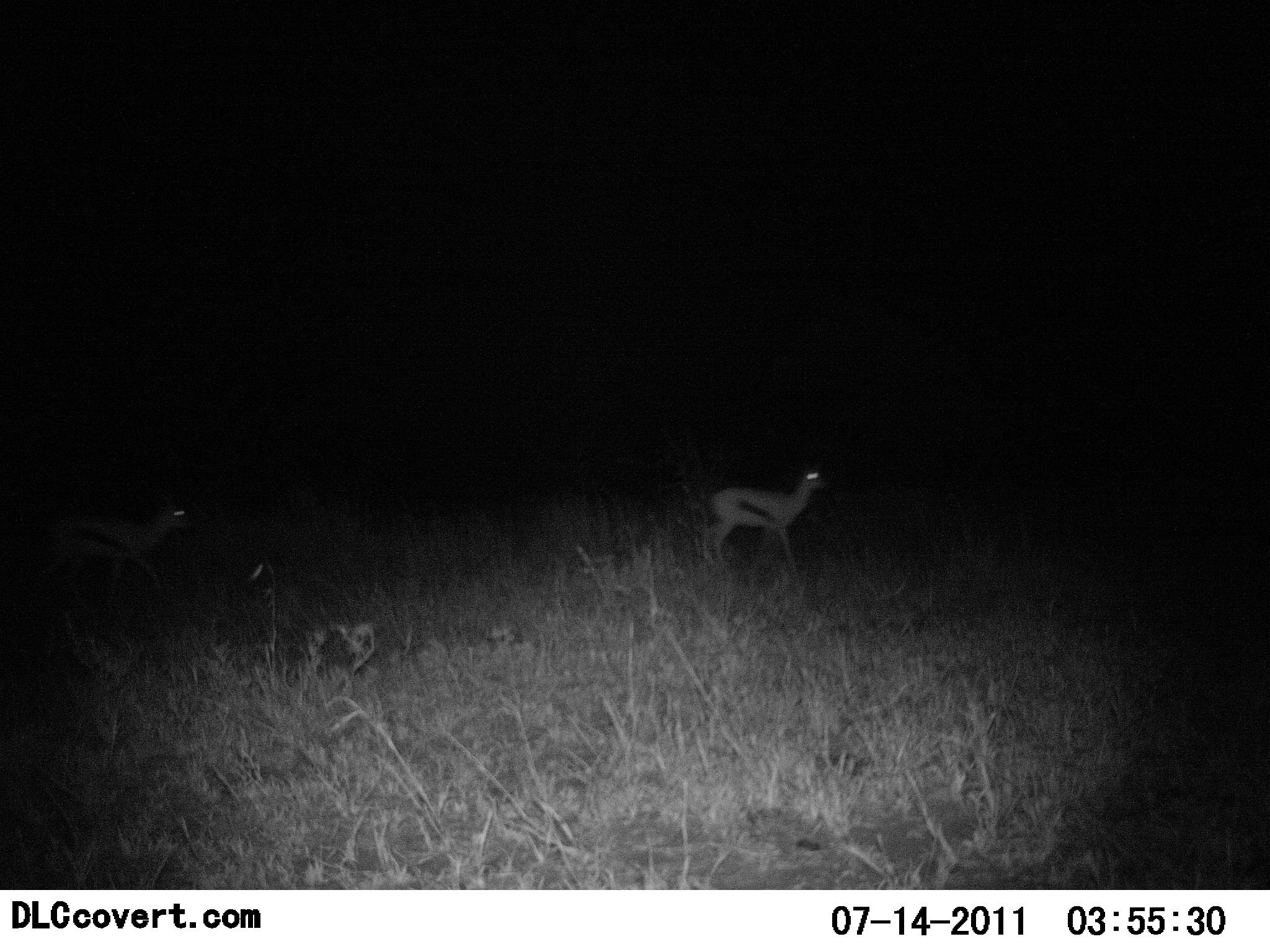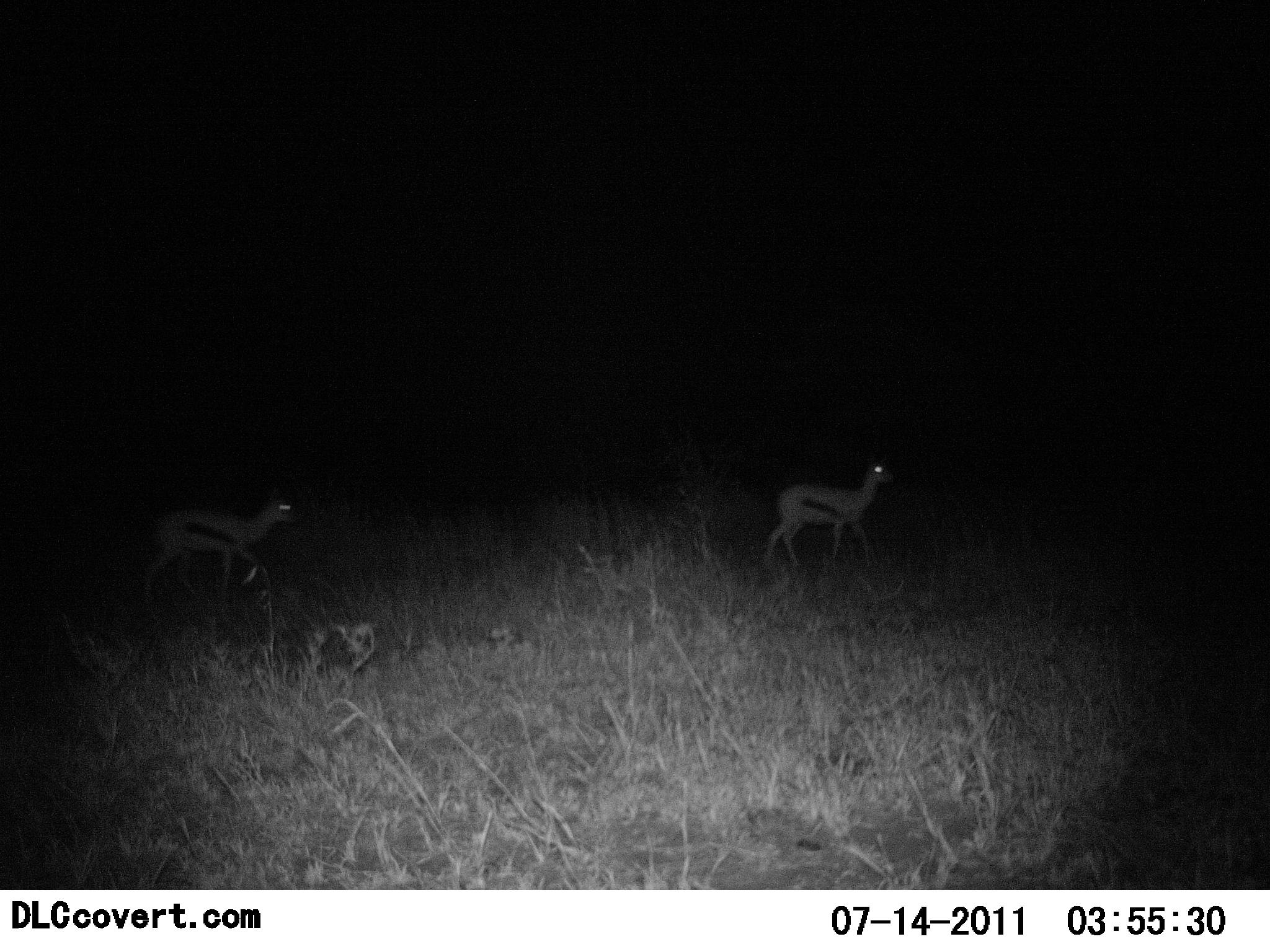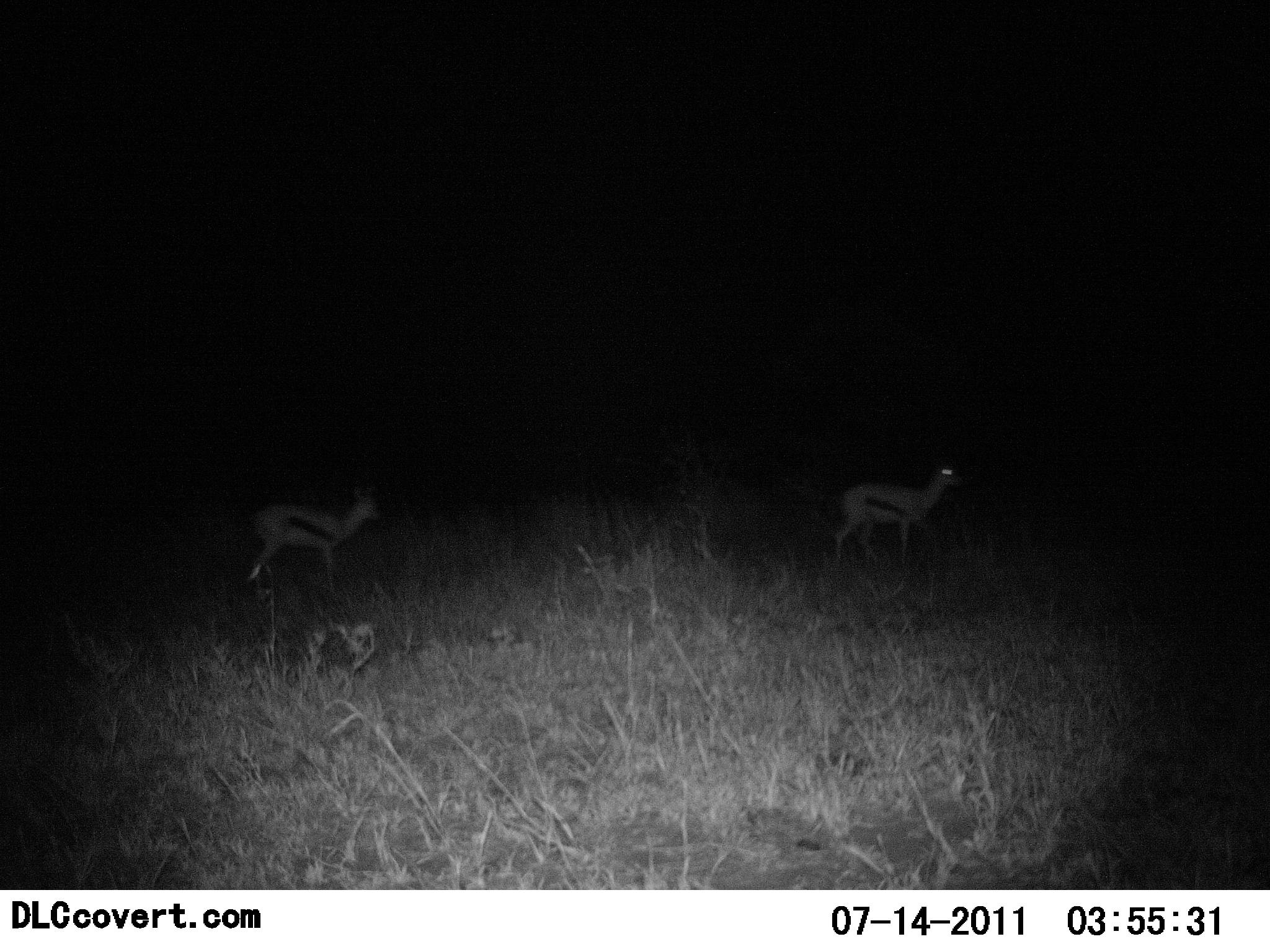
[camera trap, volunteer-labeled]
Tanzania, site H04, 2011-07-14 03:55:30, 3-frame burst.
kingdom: Animalia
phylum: Chordata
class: Mammalia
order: Artiodactyla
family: Bovidae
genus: Eudorcas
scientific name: Eudorcas thomsonii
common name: thomson's gazelle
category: gazellethomsons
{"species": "gazellethomsons (thomson's gazelle) (Eudorcas thomsonii)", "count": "2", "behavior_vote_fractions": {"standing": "0%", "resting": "0%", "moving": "100%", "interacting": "0%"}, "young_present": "0%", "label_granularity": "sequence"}